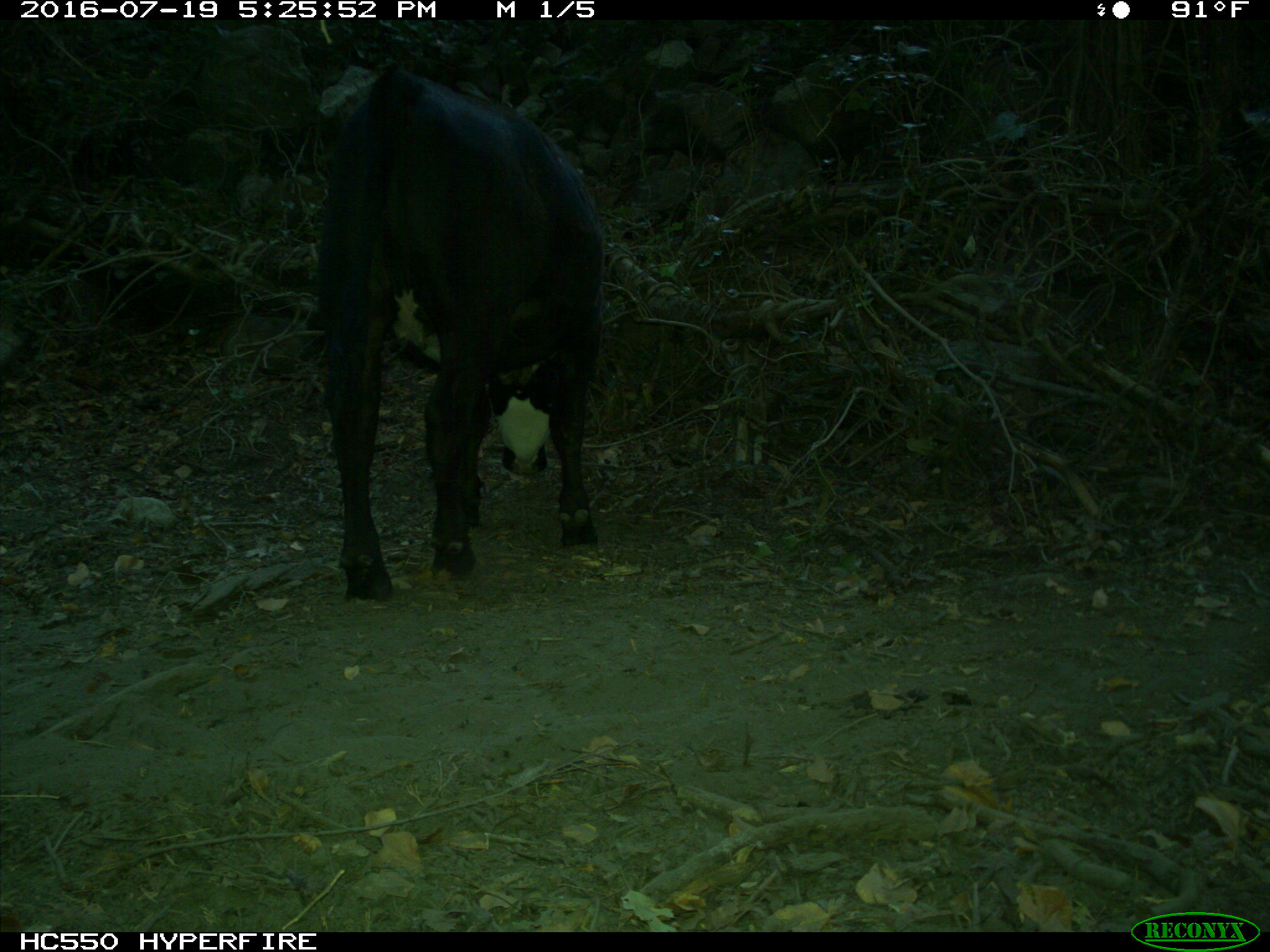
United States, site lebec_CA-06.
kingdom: Animalia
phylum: Chordata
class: Mammalia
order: Artiodactyla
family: Bovidae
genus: Bos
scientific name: Bos taurus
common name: domestic cow